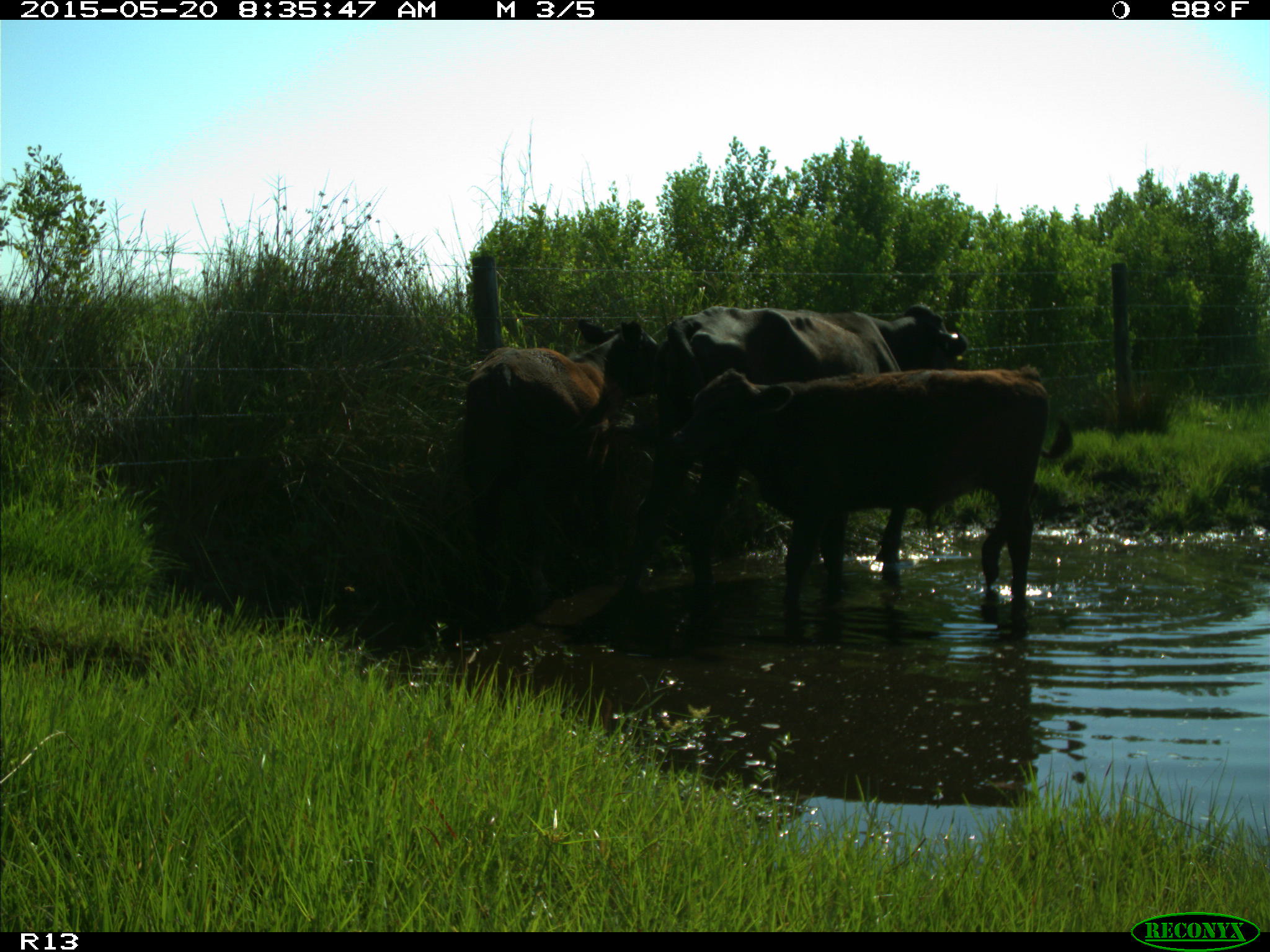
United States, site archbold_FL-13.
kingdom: Animalia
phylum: Chordata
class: Mammalia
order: Artiodactyla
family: Bovidae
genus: Bos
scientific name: Bos taurus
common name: domestic cow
Bos taurus (domestic cow).